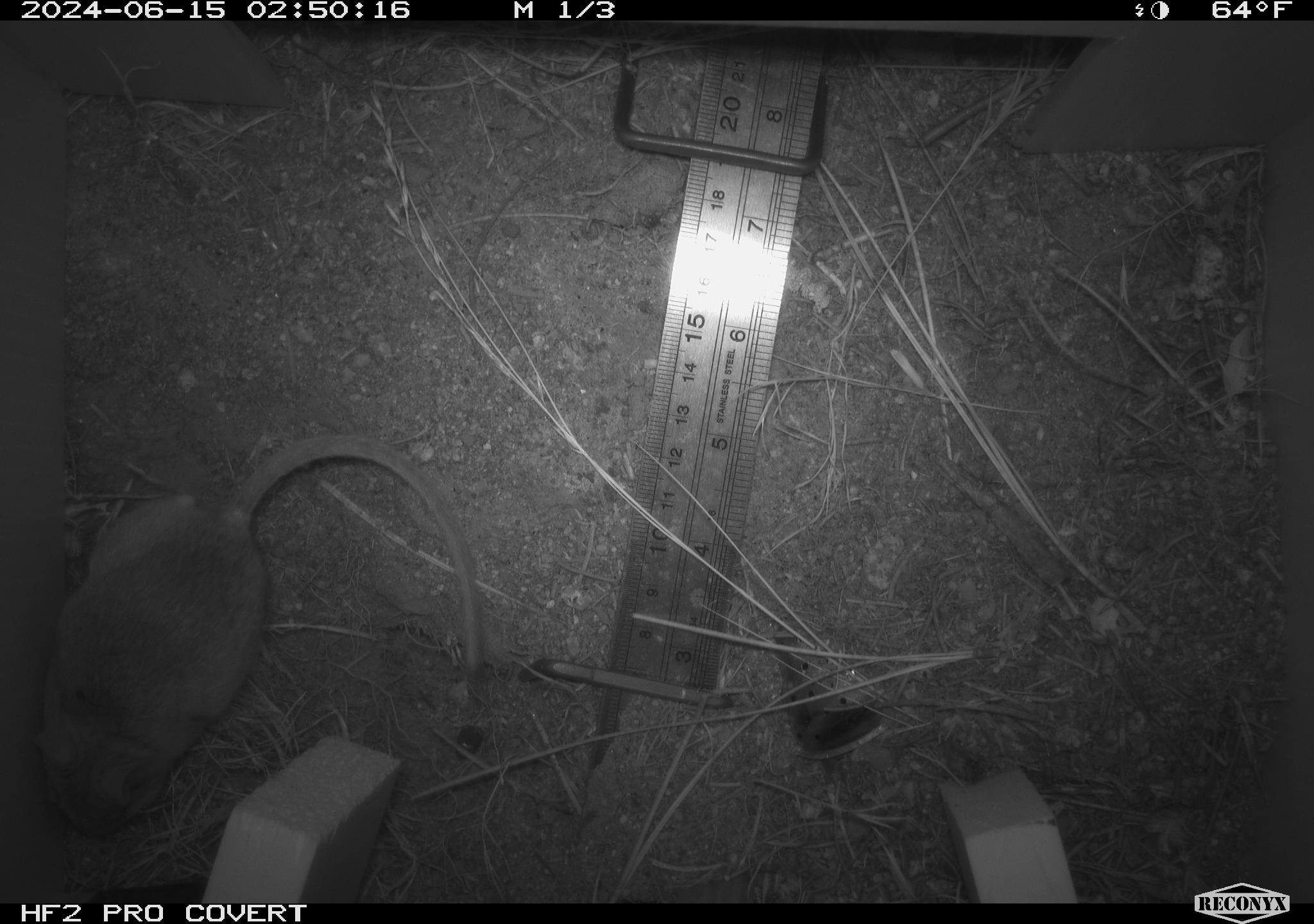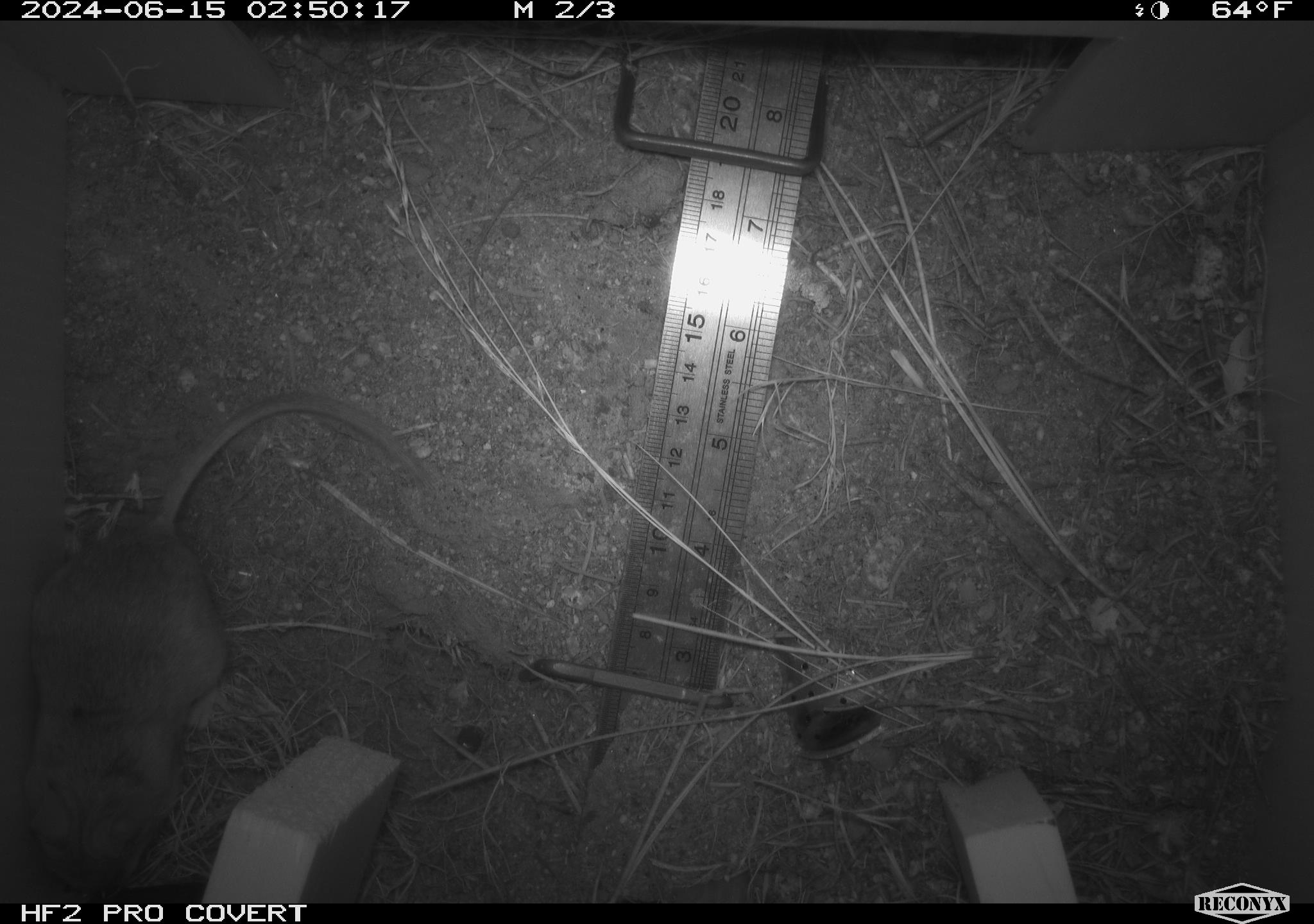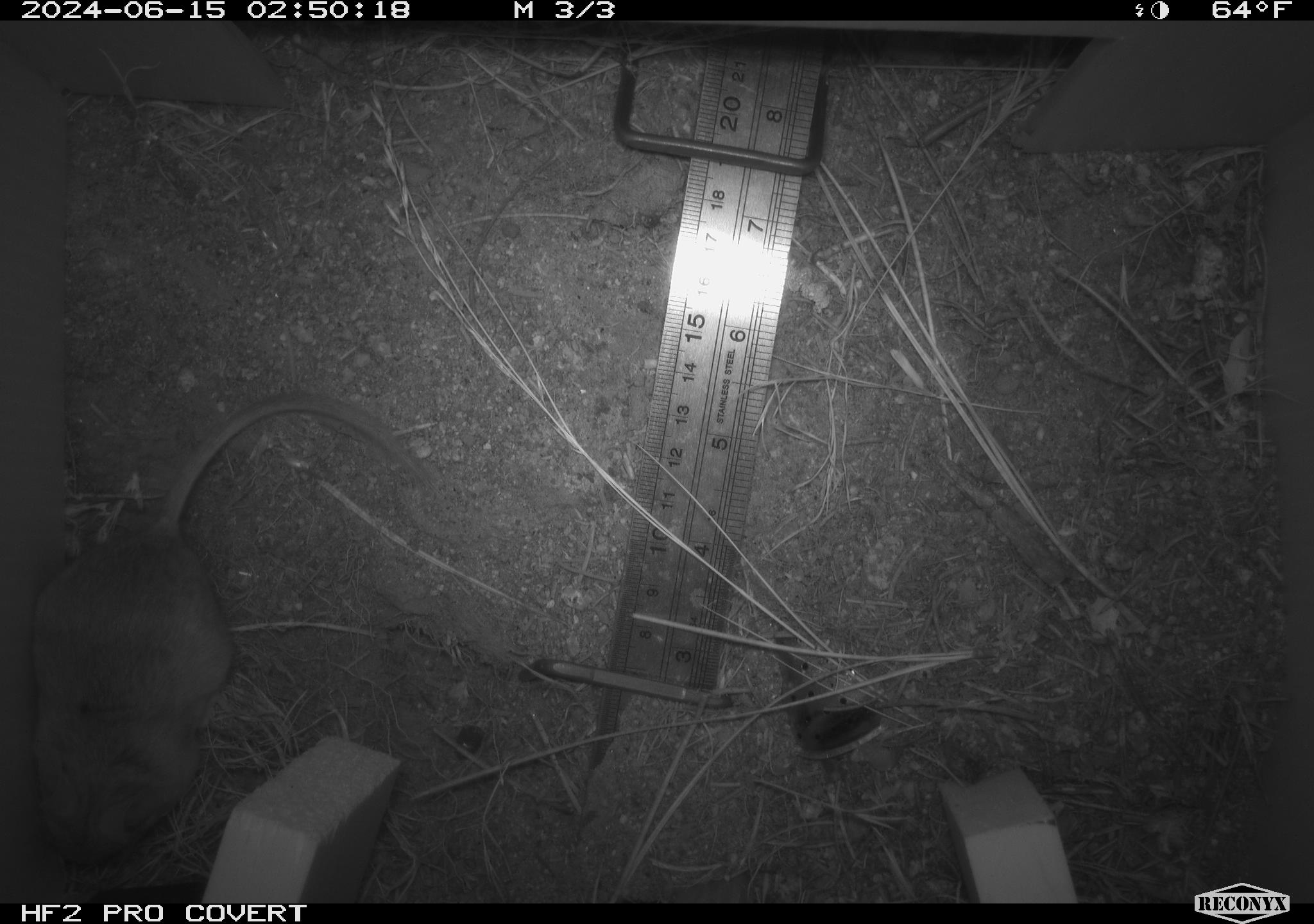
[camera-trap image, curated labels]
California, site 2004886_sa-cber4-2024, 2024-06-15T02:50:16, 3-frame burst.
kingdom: Animalia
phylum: Chordata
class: Mammalia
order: Rodentia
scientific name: Rodentia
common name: mouse species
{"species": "mouse species (Rodentia)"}